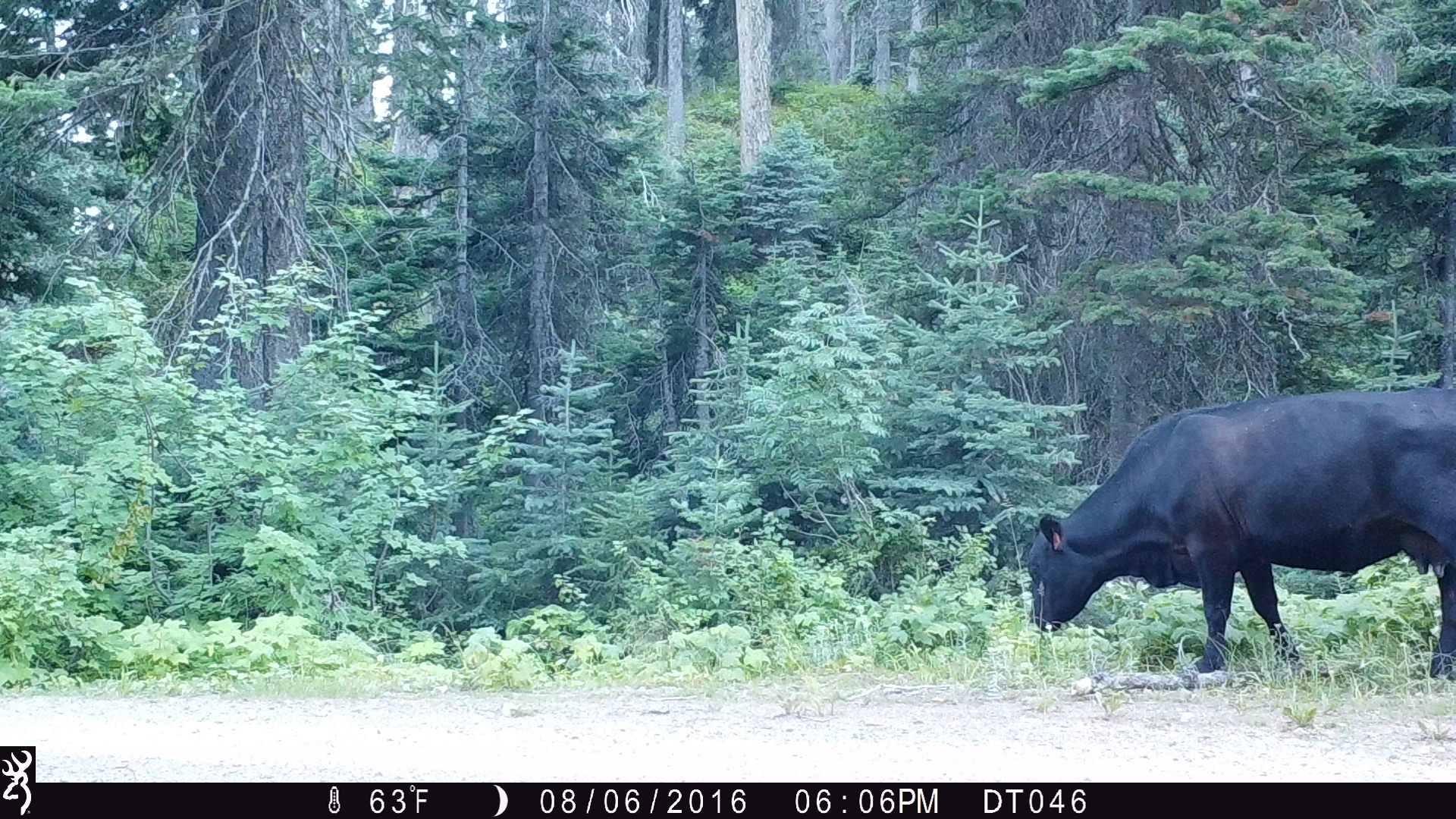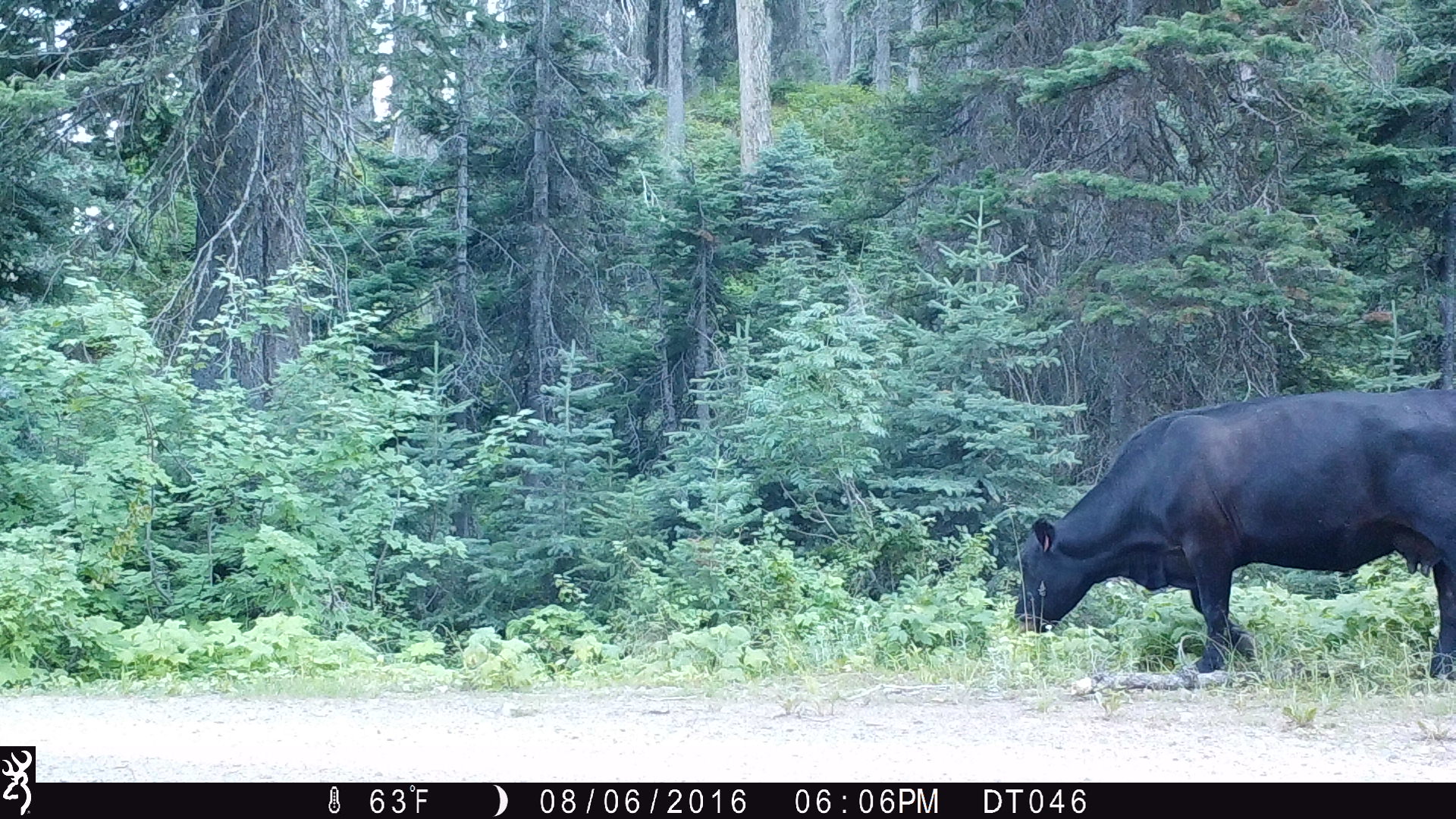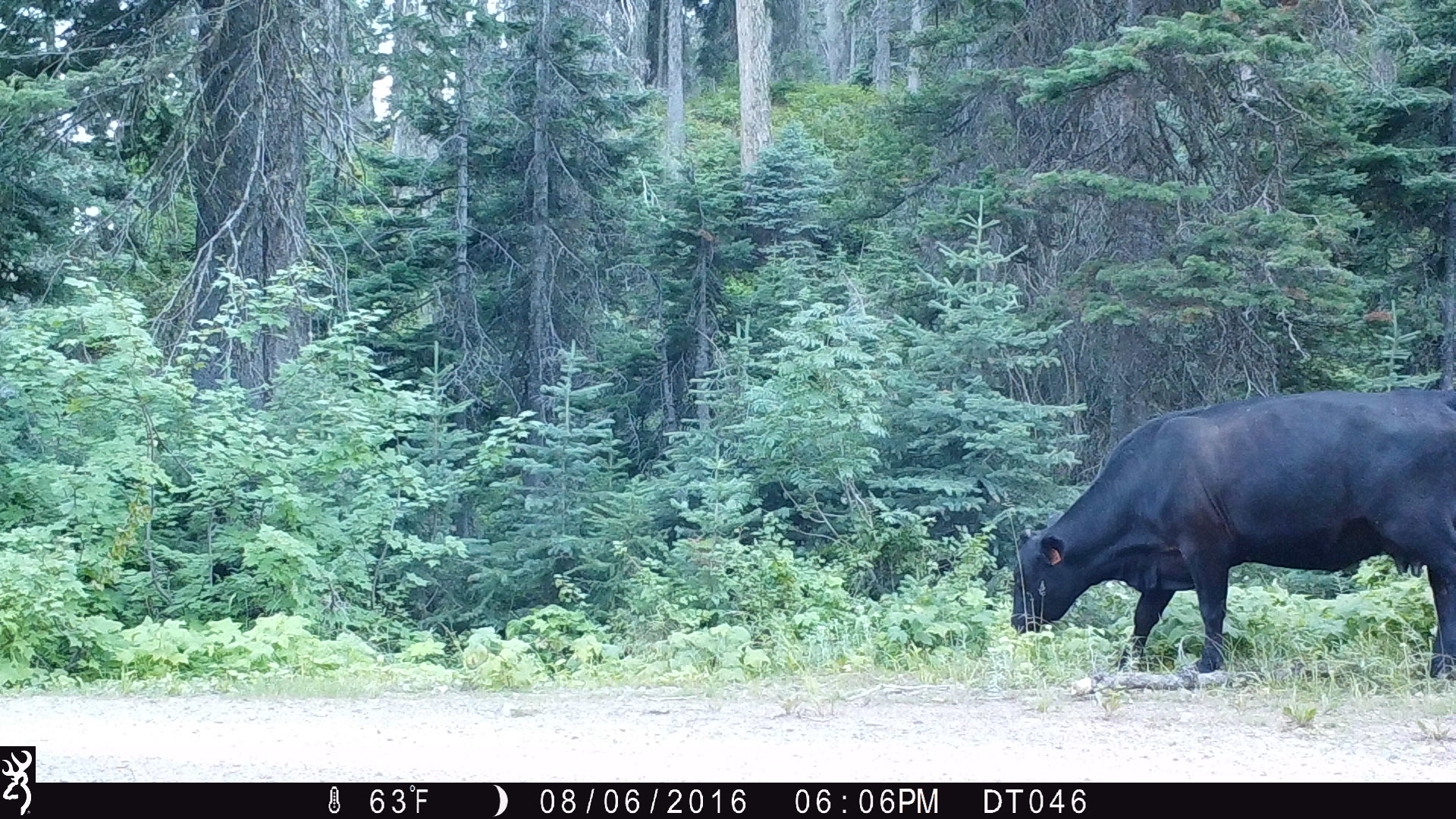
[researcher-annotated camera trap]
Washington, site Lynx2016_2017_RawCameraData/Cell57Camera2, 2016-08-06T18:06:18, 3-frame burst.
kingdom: Animalia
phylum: Chordata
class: Mammalia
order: Artiodactyla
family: Bovidae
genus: Bos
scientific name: Bos taurus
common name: domestic cattle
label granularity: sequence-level